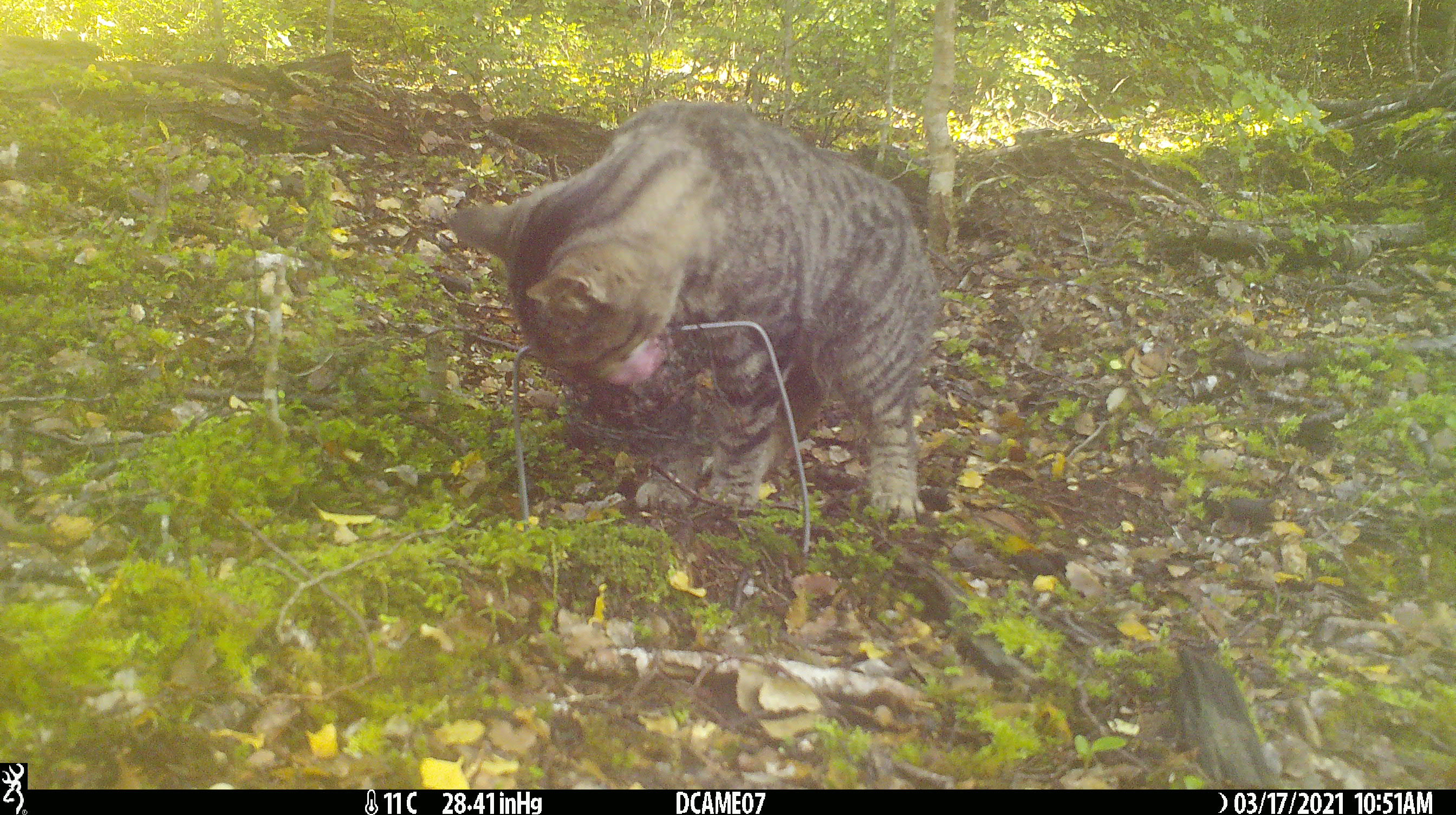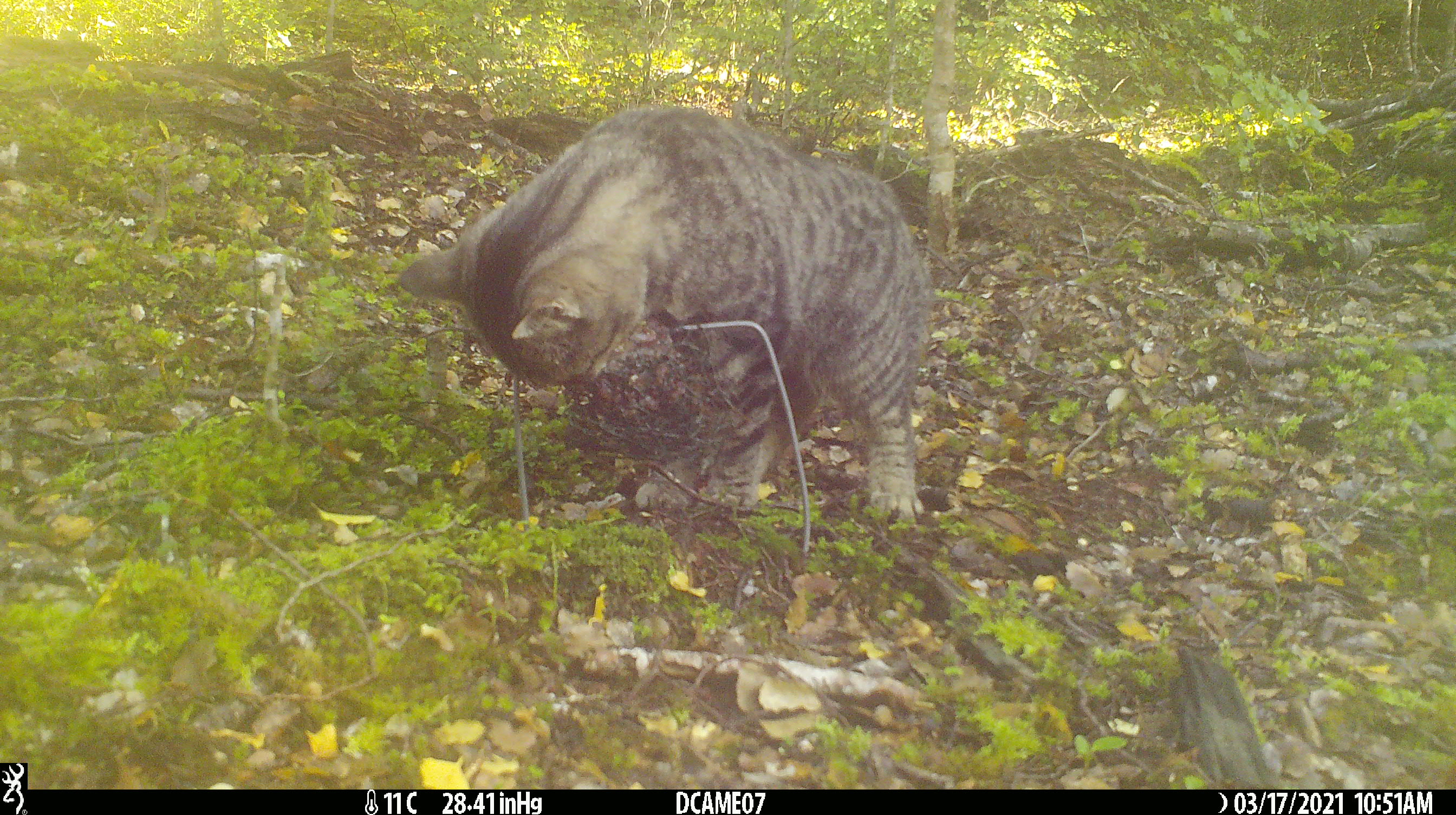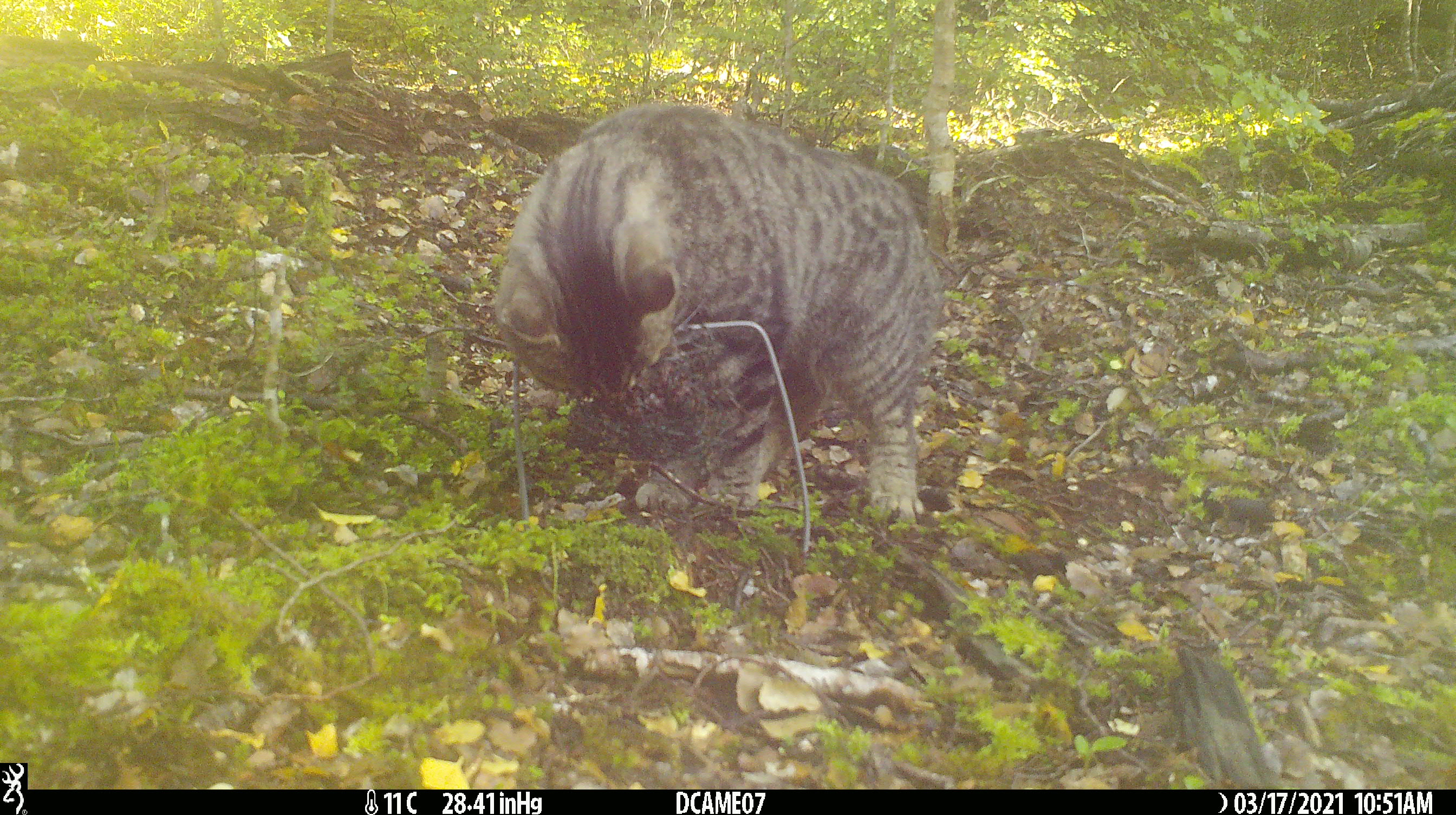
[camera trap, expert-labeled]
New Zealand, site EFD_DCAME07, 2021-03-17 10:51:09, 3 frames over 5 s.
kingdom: Animalia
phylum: Chordata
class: Mammalia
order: Carnivora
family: Felidae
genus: Felis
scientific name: Felis catus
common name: domestic cat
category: cat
Cat (domestic cat) (Felis catus).